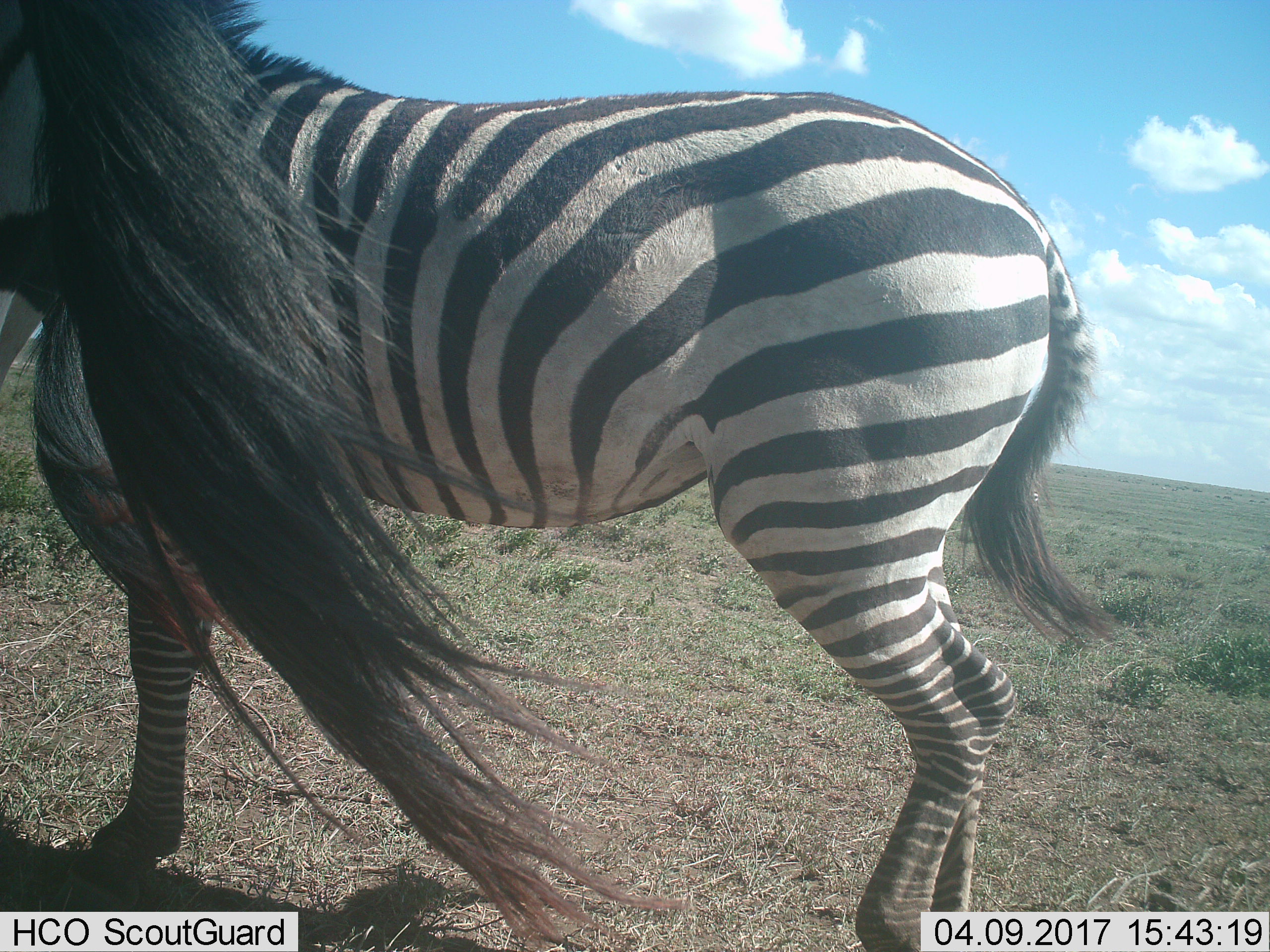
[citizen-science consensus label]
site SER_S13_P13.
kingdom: Animalia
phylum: Chordata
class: Mammalia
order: Perissodactyla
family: Equidae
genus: Equus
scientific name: Equus quagga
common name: plains zebra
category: zebraplains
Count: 2.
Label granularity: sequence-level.